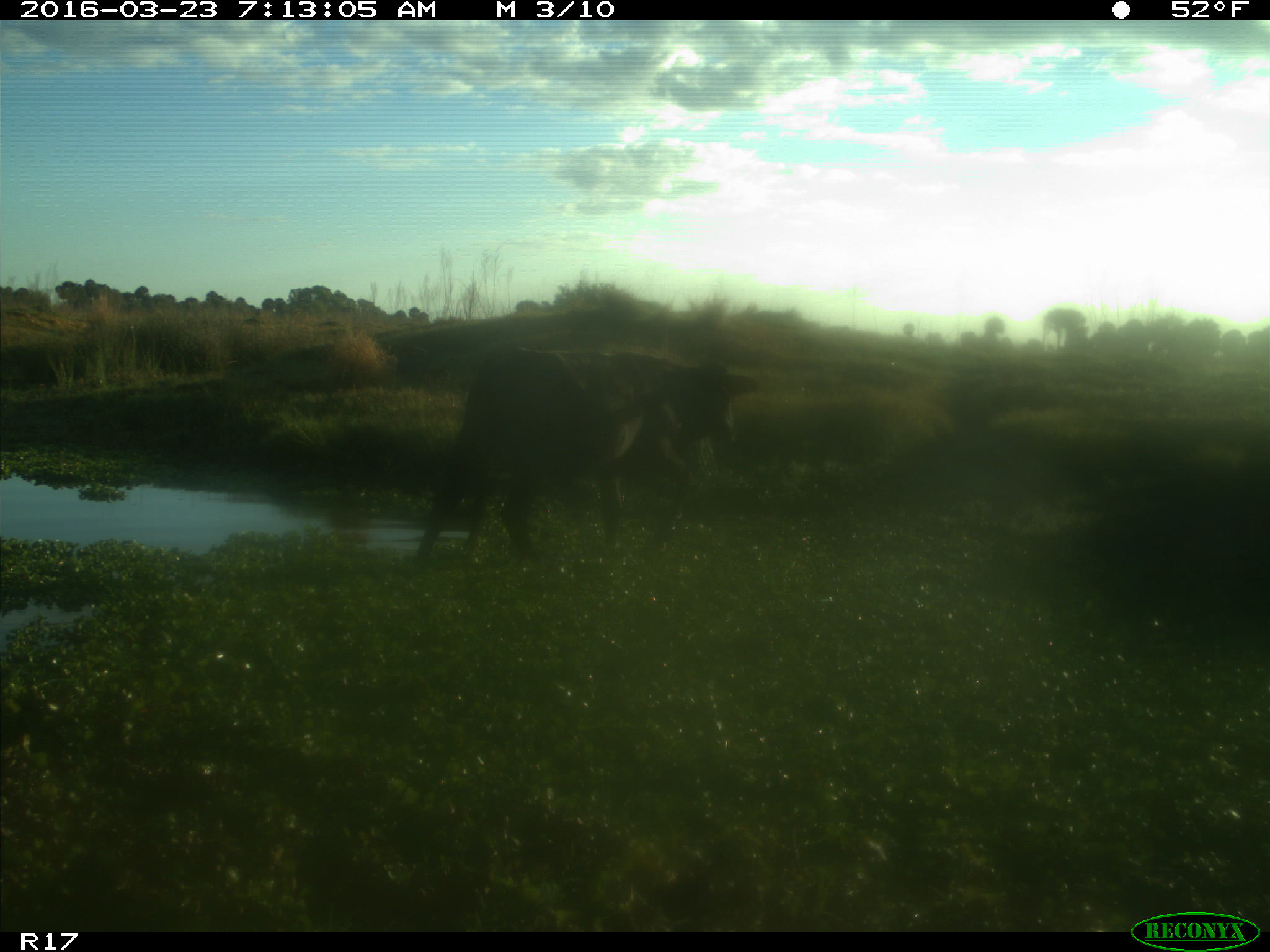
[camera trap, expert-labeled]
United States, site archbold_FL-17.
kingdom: Animalia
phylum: Chordata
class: Mammalia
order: Artiodactyla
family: Bovidae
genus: Bos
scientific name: Bos taurus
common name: domestic cow